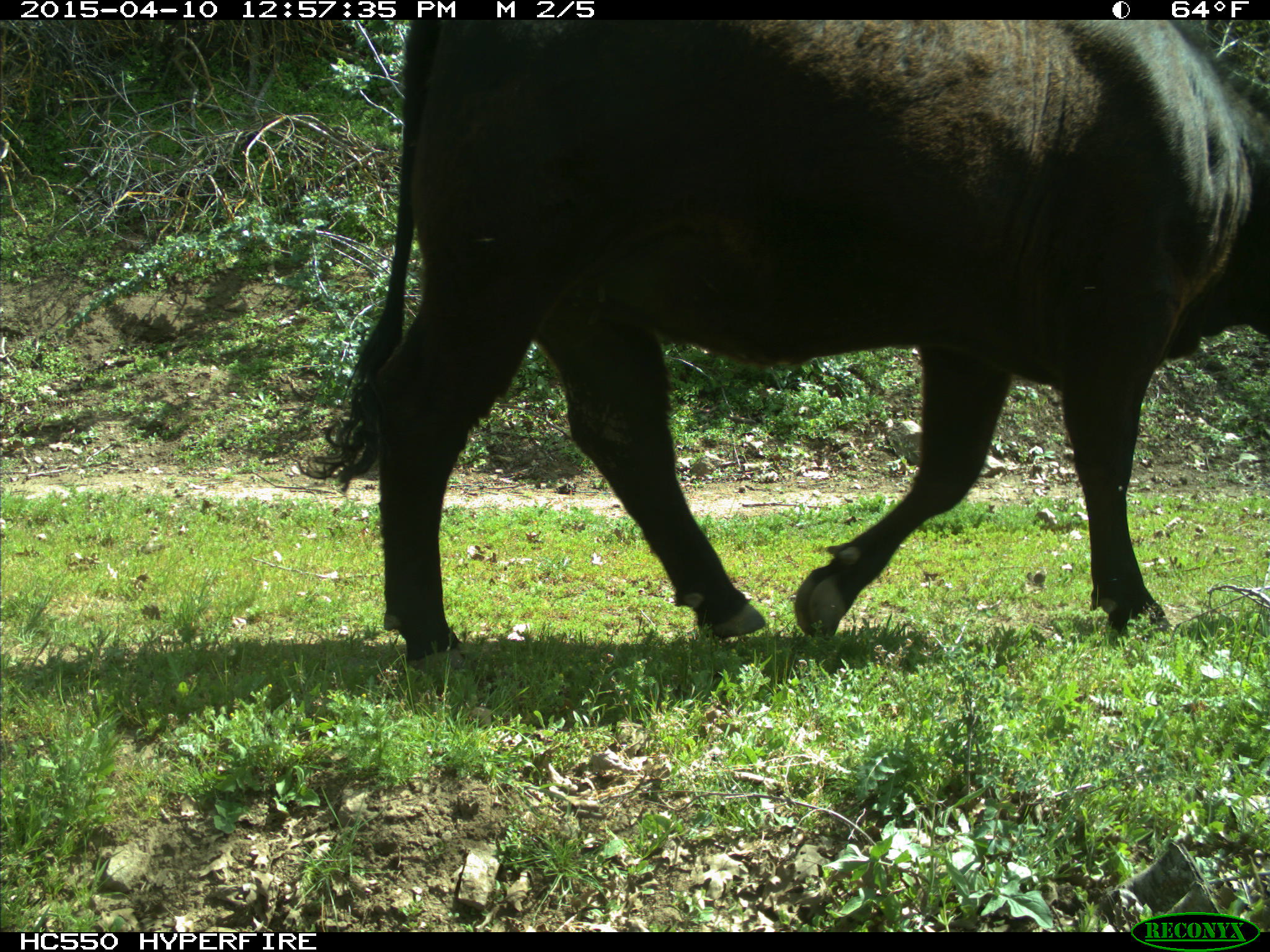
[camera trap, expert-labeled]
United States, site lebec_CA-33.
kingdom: Animalia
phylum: Chordata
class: Mammalia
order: Artiodactyla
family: Bovidae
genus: Bos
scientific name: Bos taurus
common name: domestic cow